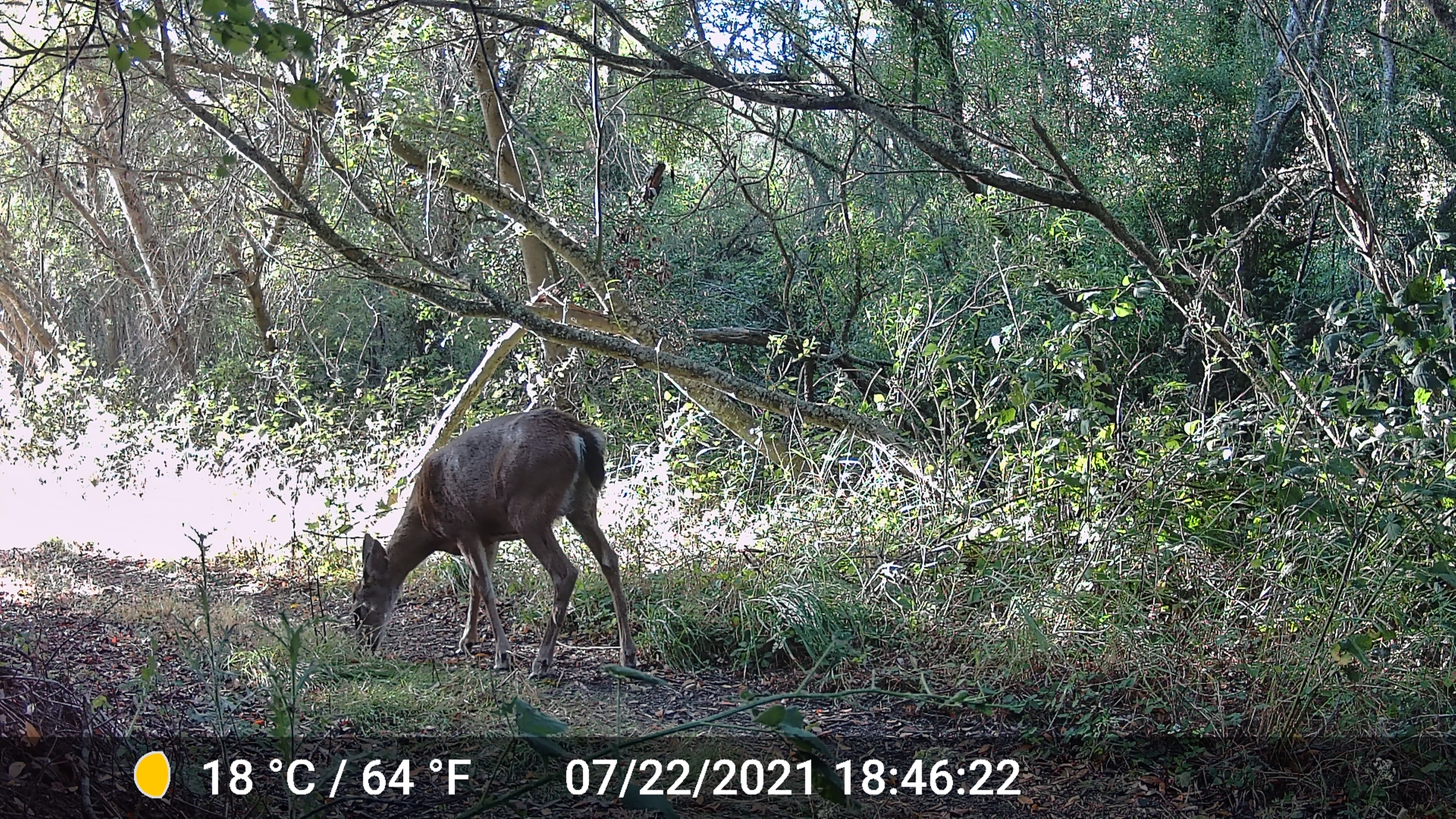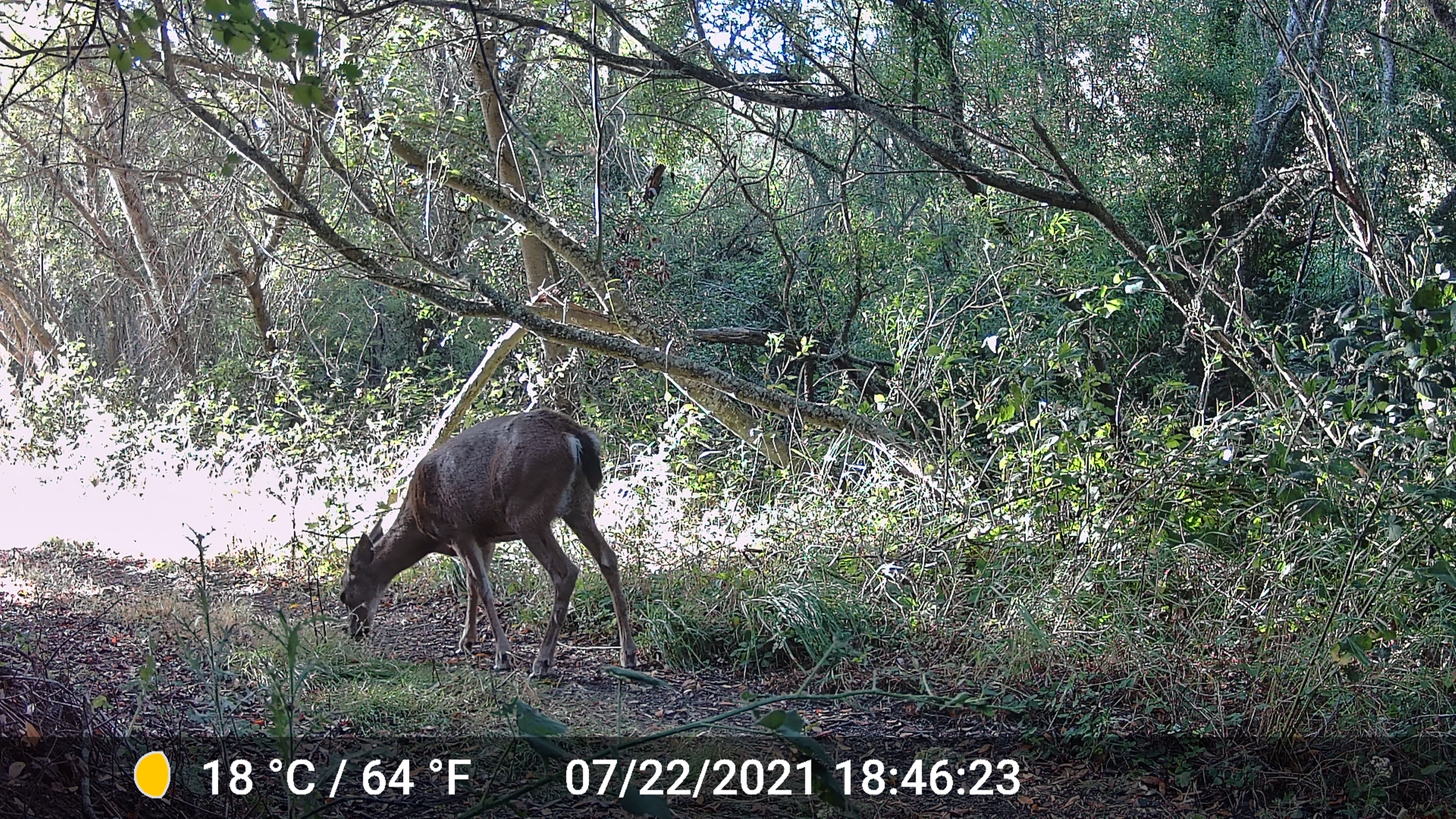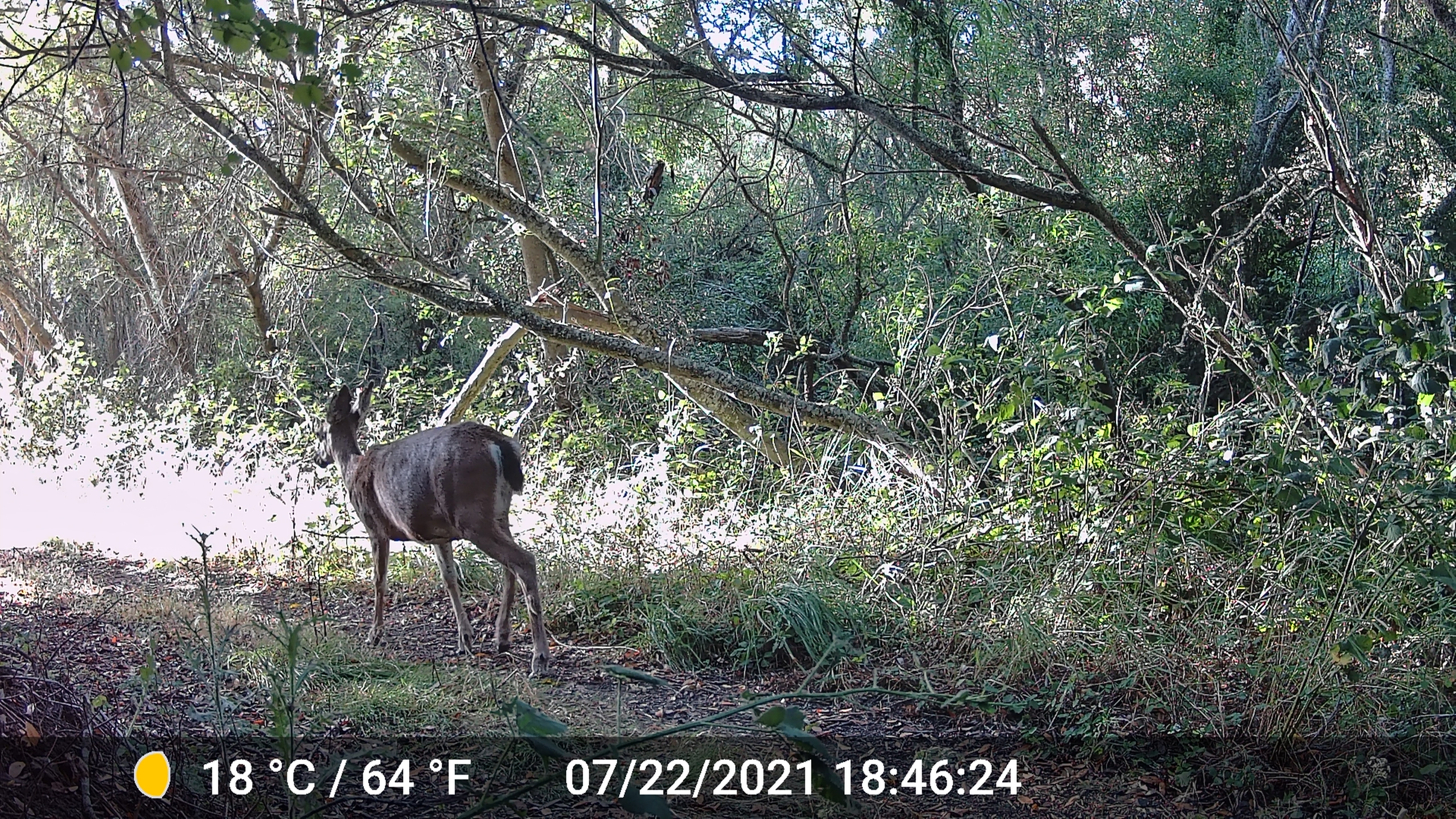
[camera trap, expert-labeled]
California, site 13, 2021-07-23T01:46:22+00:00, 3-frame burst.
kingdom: Animalia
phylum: Chordata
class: Mammalia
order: Artiodactyla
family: Cervidae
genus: Odocoileus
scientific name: Odocoileus hemionus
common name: mule deer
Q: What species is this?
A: Mule deer (Odocoileus hemionus).